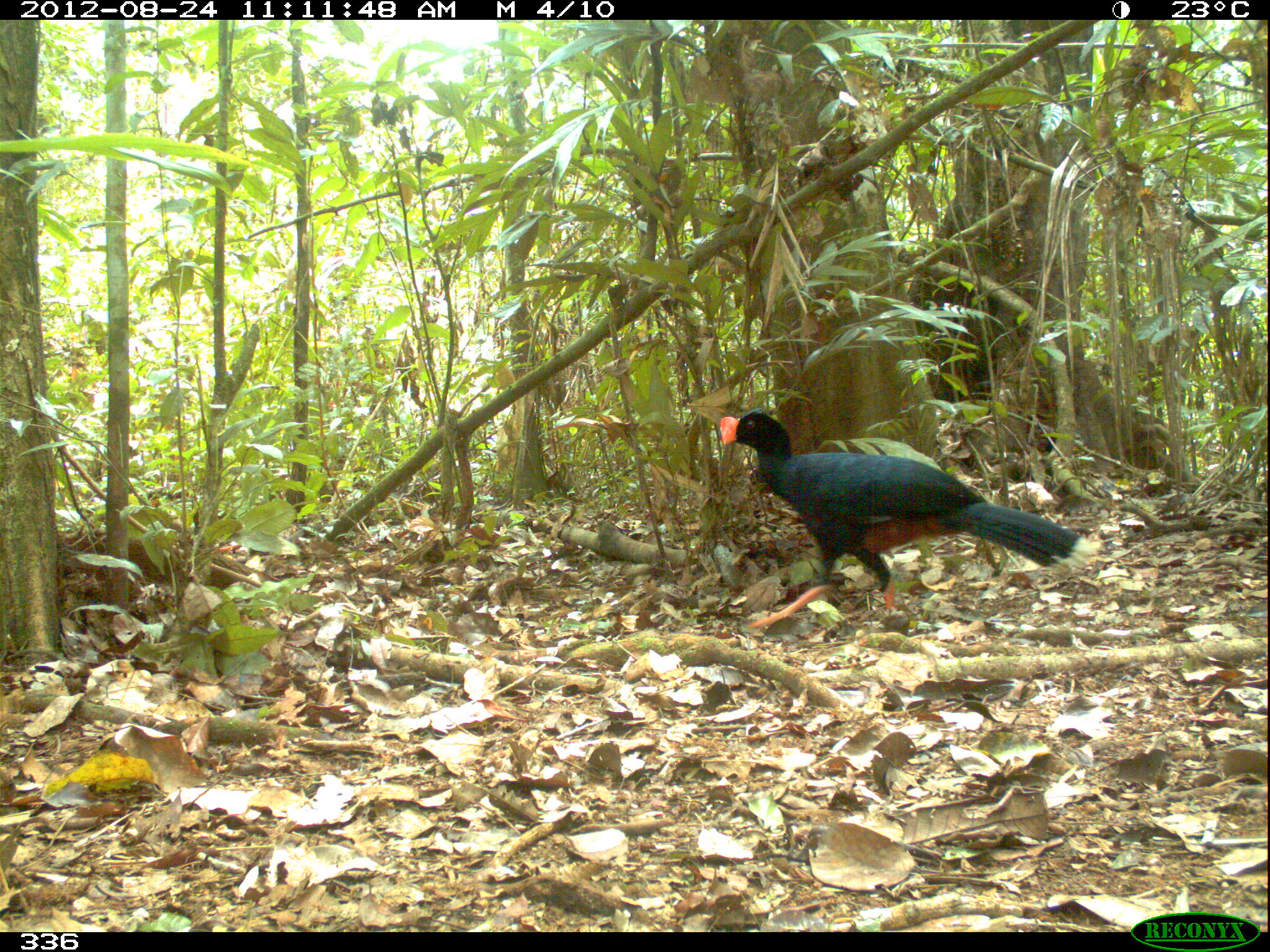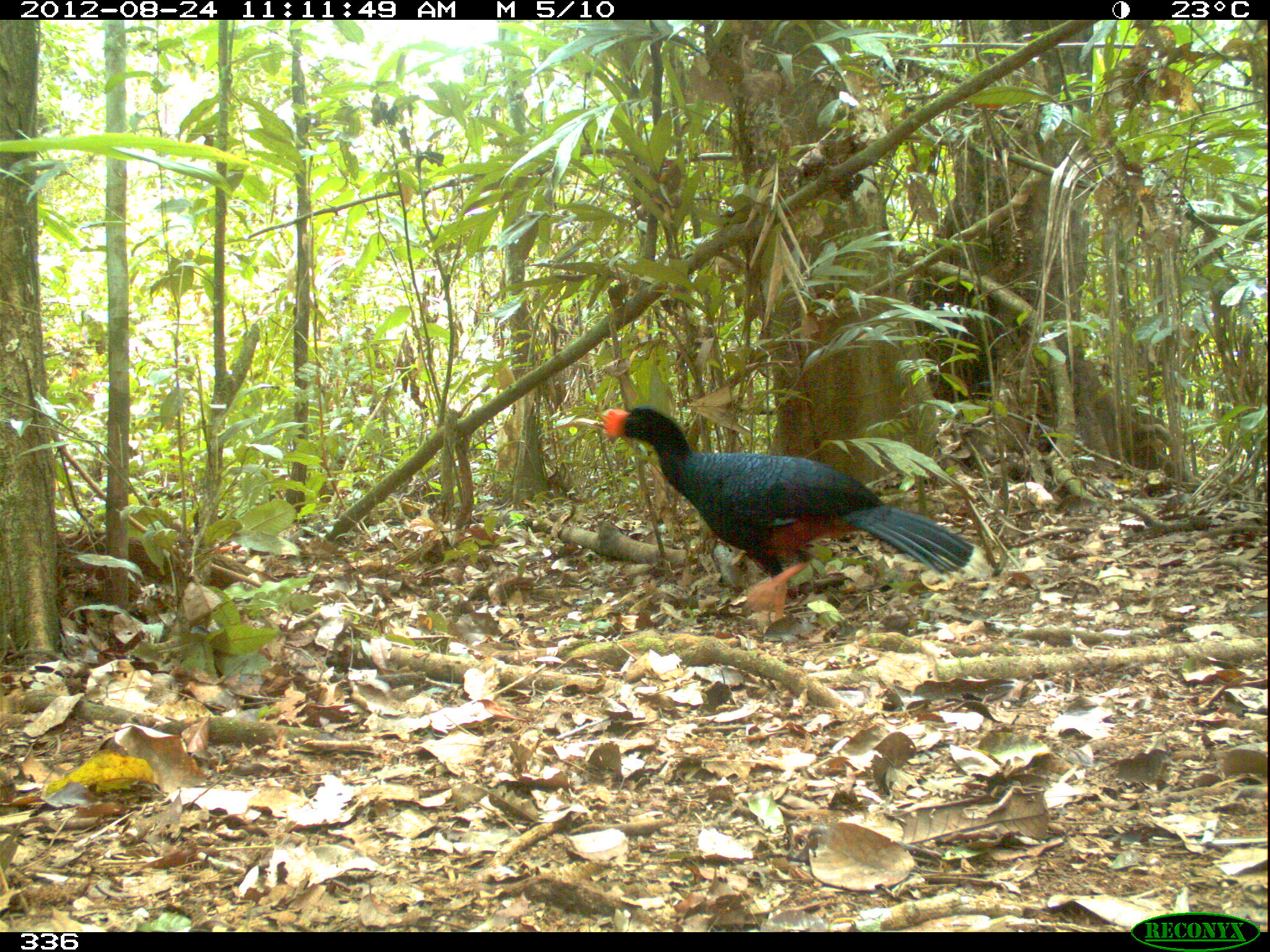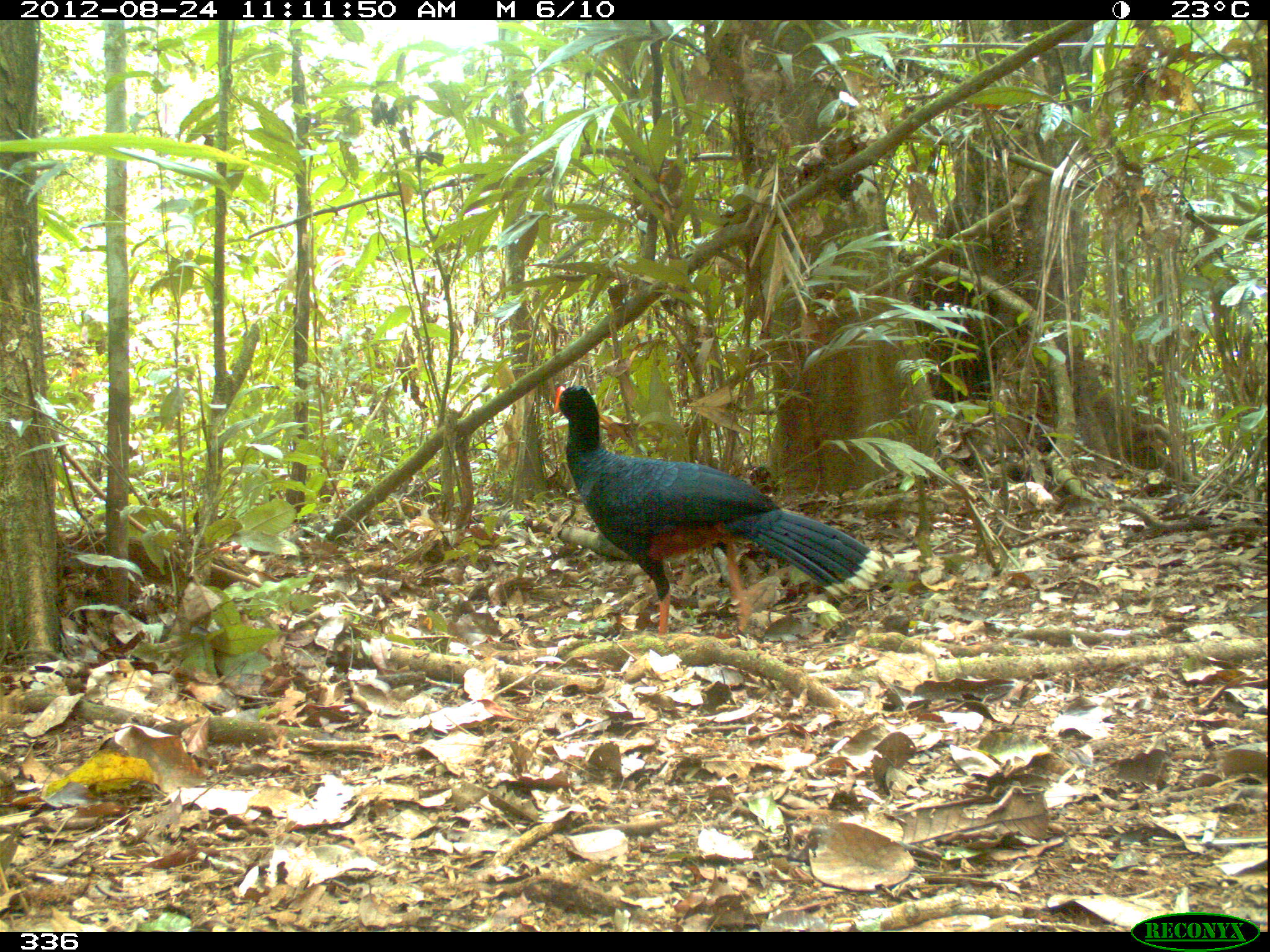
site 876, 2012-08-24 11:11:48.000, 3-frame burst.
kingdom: Animalia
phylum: Chordata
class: Aves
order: Galliformes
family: Cracidae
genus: Mitu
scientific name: Mitu tuberosum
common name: razor-billed curassow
Mitu tuberosum (razor-billed curassow).